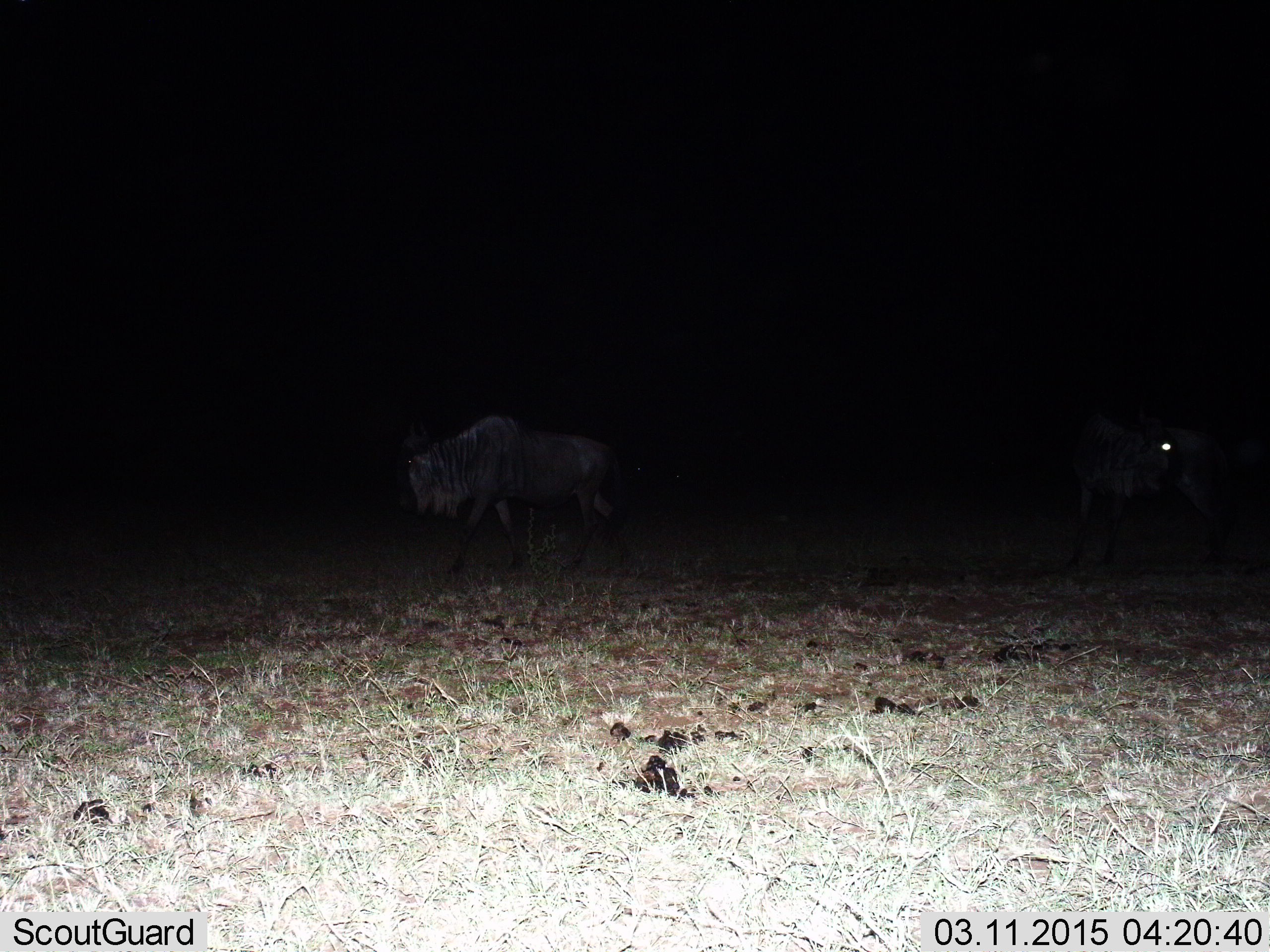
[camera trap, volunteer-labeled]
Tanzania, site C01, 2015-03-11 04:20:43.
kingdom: Animalia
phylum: Chordata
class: Mammalia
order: Artiodactyla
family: Bovidae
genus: Connochaetes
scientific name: Connochaetes taurinus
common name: blue wildebeest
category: wildebeest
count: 2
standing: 40%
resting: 0%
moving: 80%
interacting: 0%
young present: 0%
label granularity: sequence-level